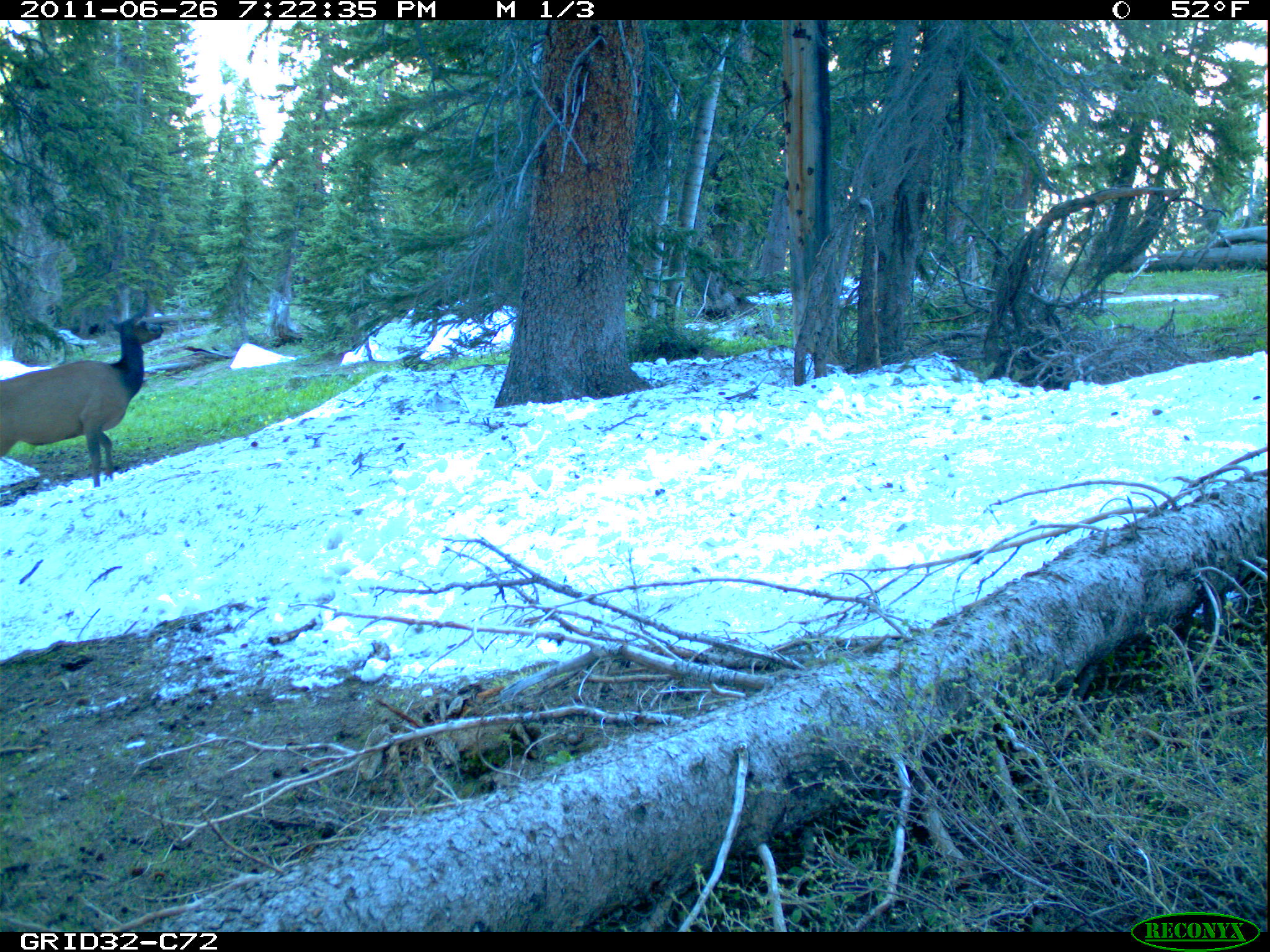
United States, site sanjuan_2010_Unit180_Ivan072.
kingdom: Animalia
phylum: Chordata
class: Mammalia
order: Artiodactyla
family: Cervidae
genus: Cervus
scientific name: Cervus elaphus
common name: red deer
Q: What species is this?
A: Cervus elaphus (red deer).